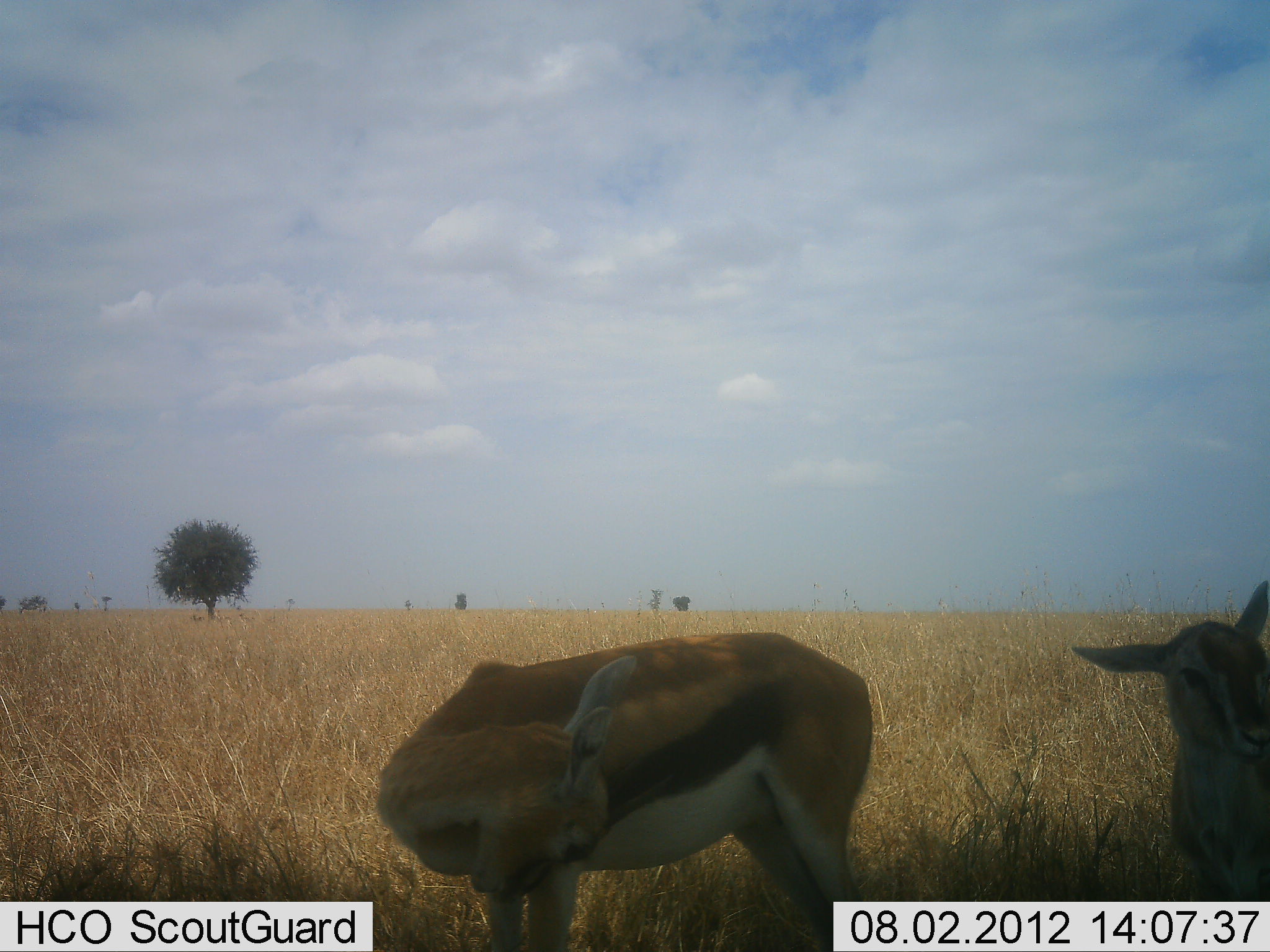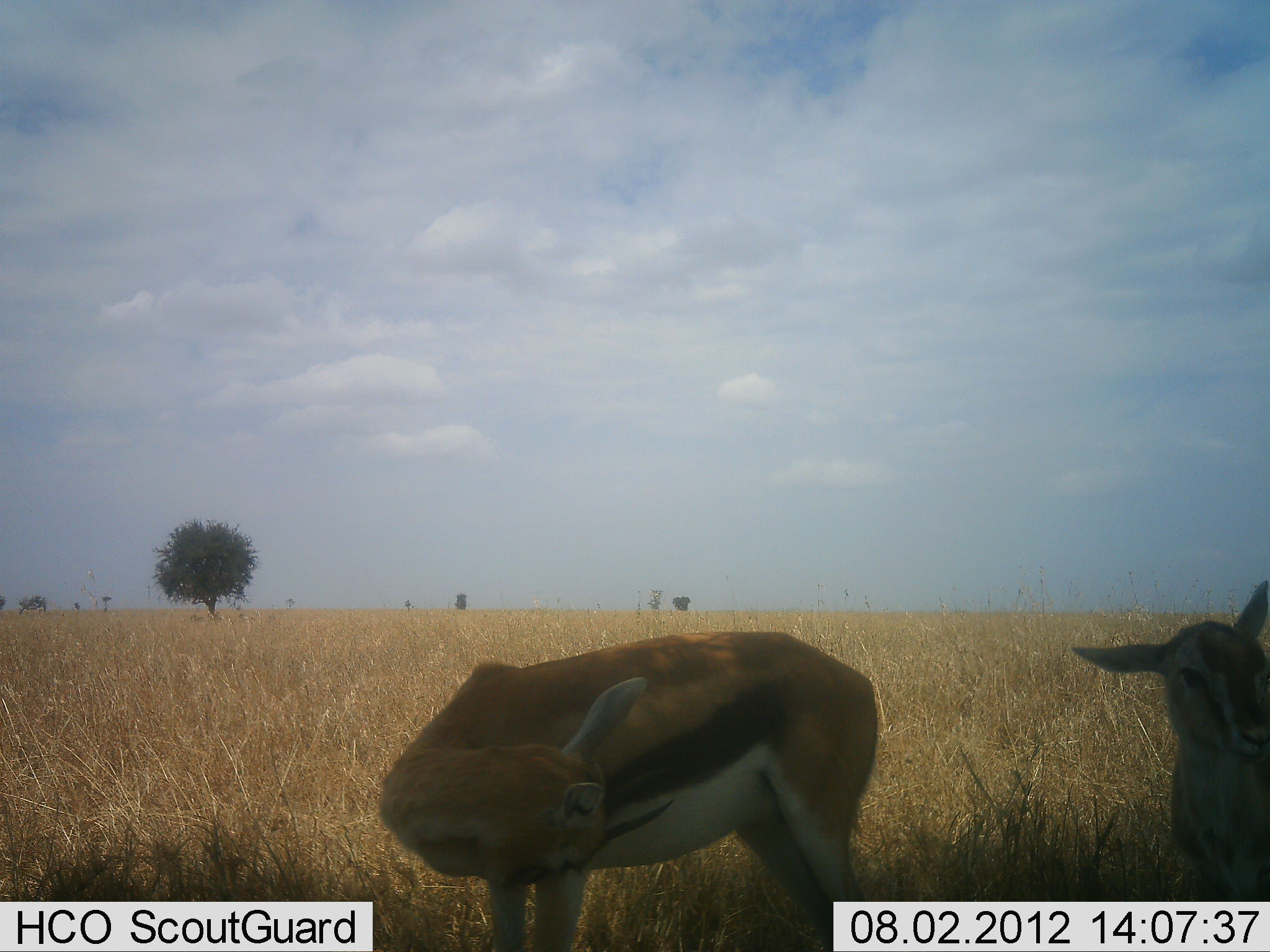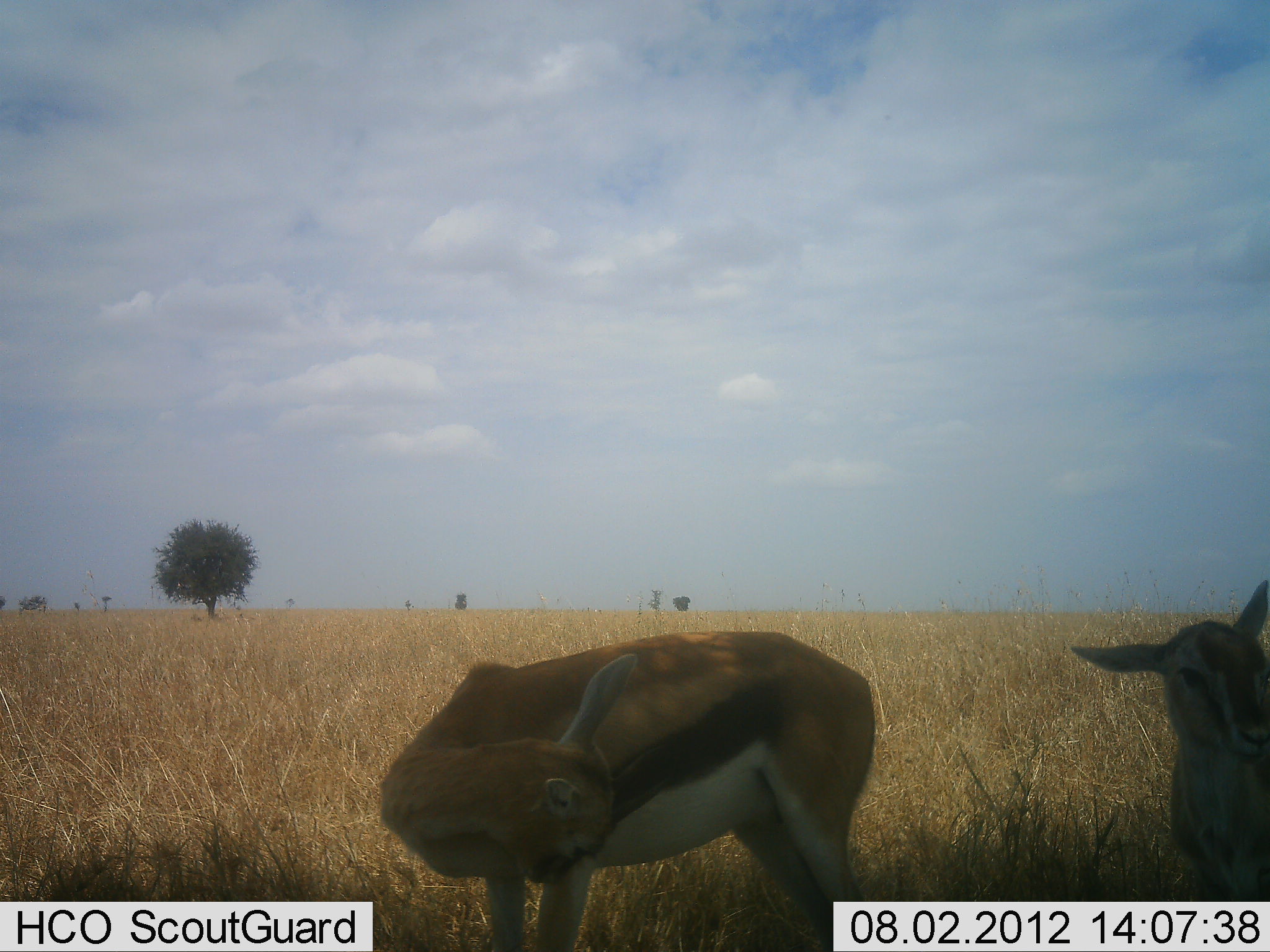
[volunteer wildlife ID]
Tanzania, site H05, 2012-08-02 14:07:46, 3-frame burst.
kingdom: Animalia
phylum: Chordata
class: Mammalia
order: Artiodactyla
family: Bovidae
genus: Eudorcas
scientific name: Eudorcas thomsonii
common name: thomson's gazelle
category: gazellethomsons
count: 2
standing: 90%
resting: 10%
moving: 0%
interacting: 0%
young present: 10%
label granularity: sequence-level